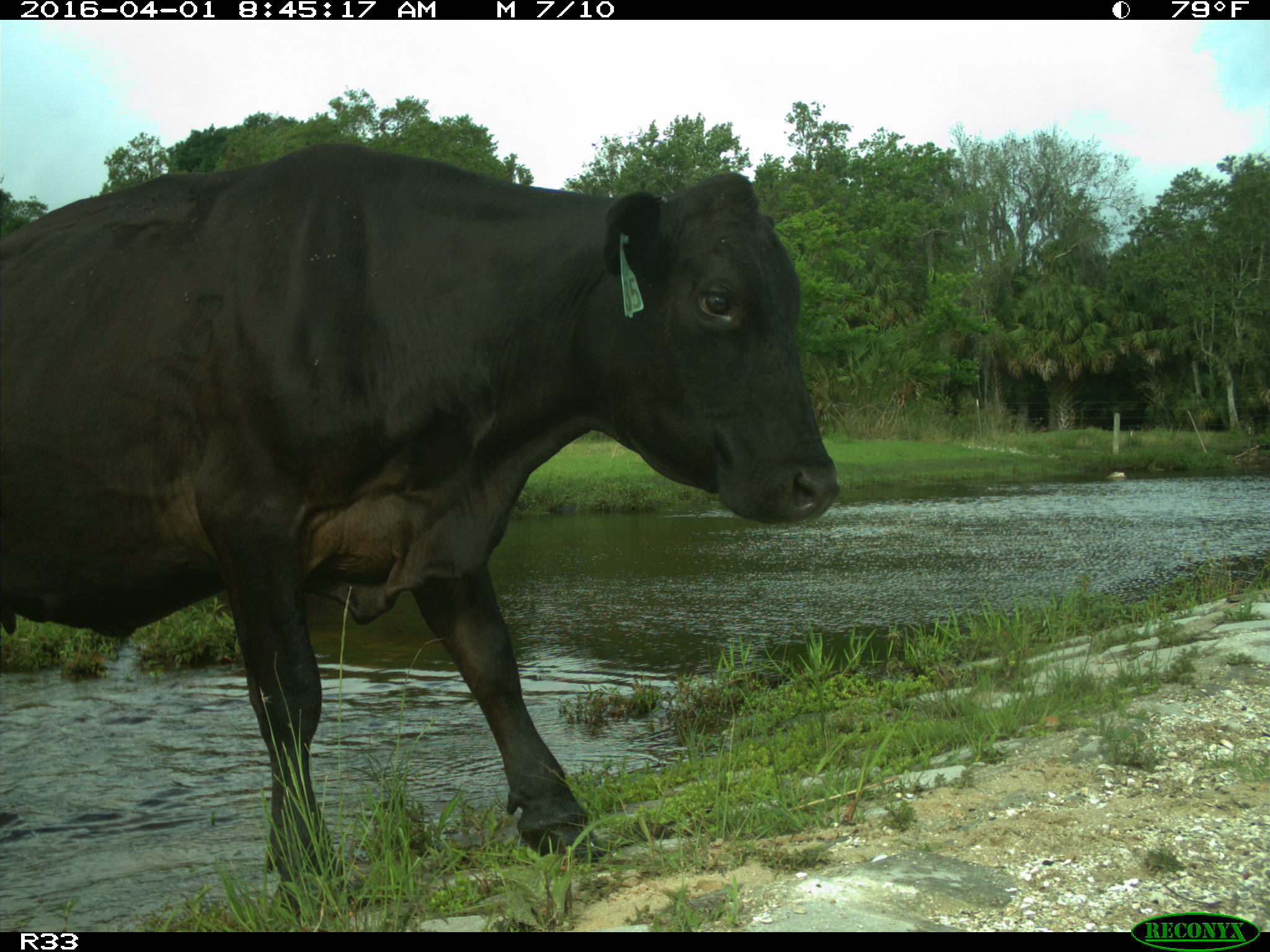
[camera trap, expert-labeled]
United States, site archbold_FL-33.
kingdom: Animalia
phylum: Chordata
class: Mammalia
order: Artiodactyla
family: Bovidae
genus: Bos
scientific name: Bos taurus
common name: domestic cow